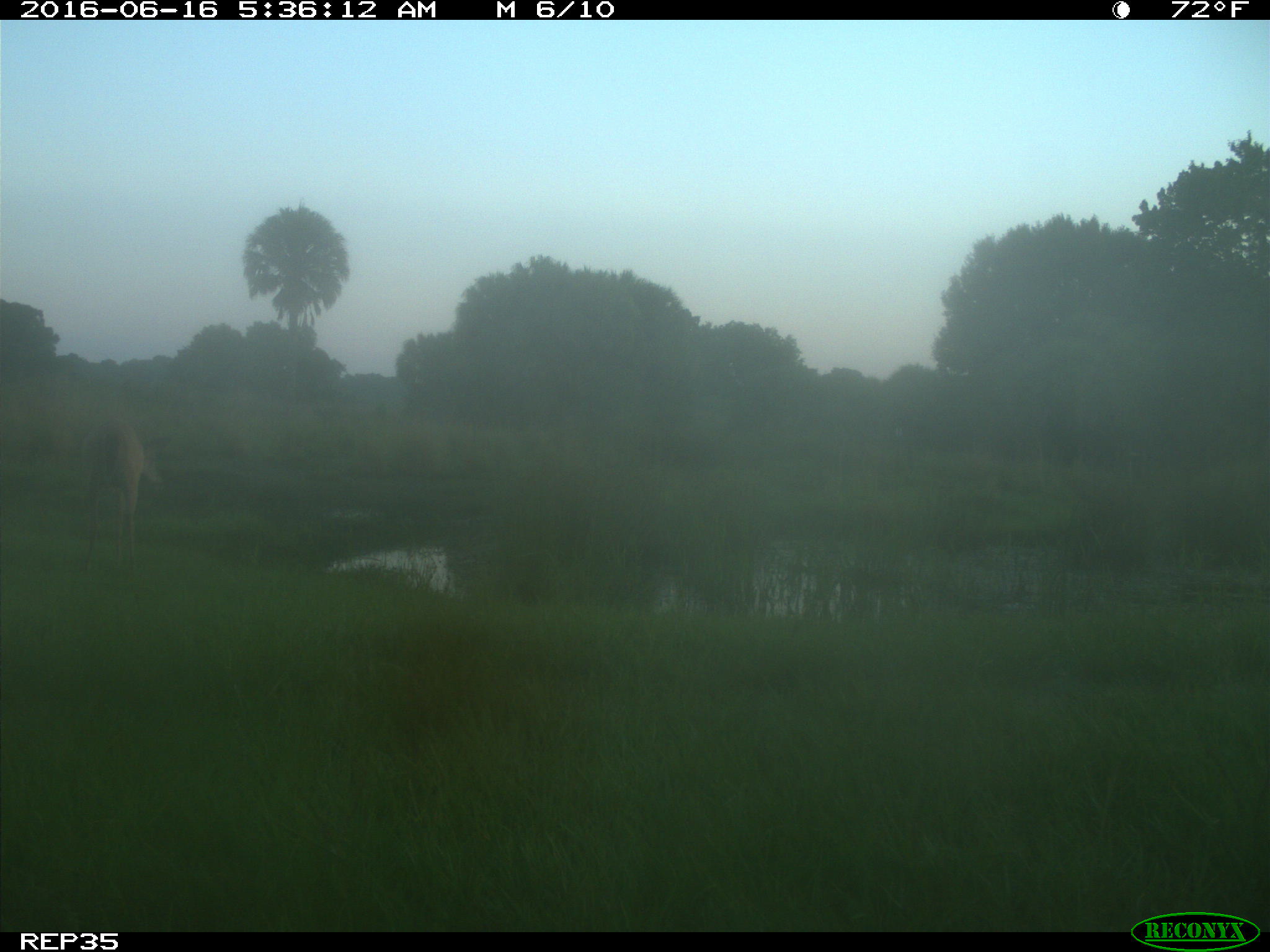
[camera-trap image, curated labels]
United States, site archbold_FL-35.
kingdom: Animalia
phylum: Chordata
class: Mammalia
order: Artiodactyla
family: Cervidae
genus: Odocoileus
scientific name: Odocoileus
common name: deer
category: unidentified deer